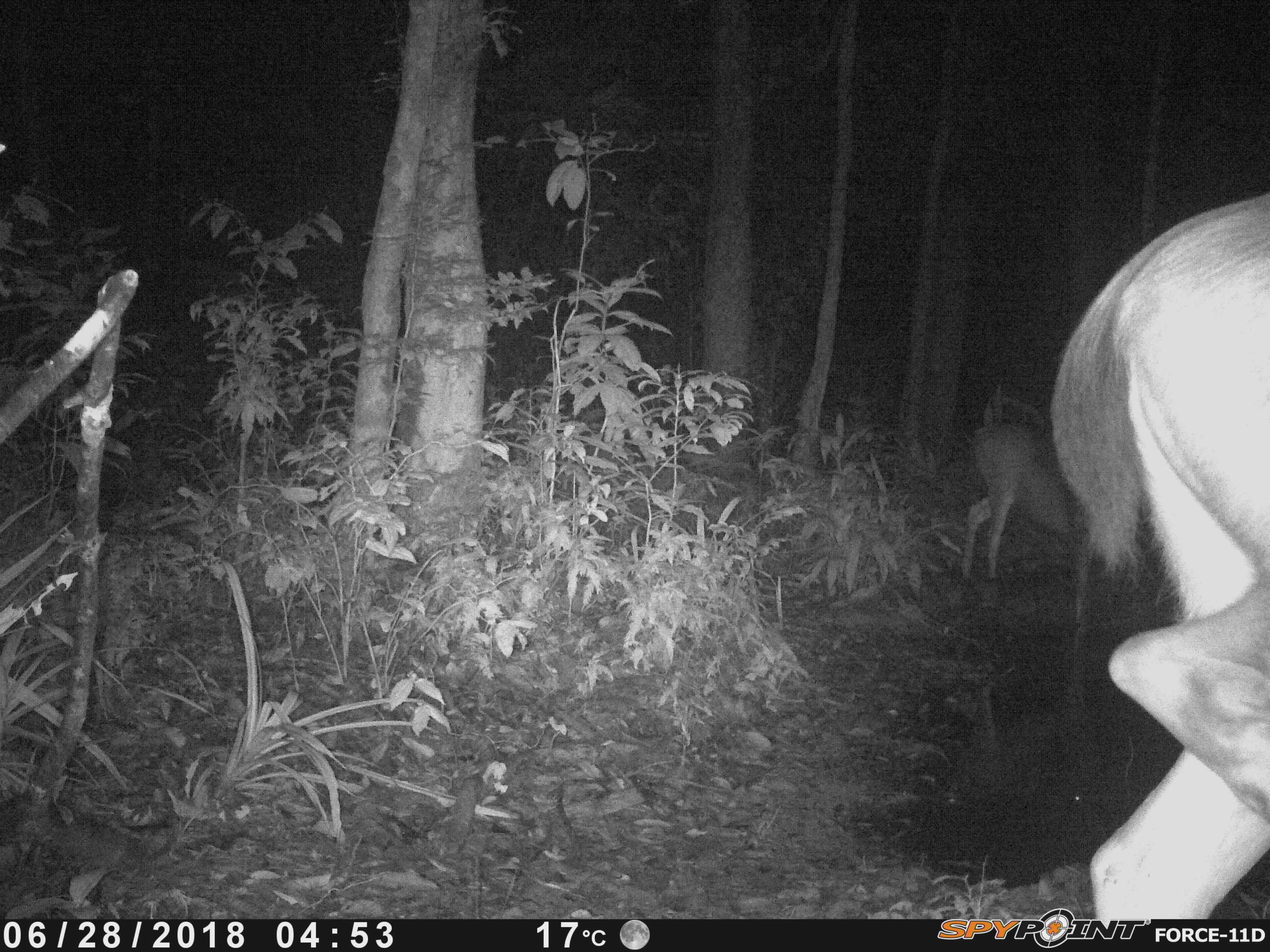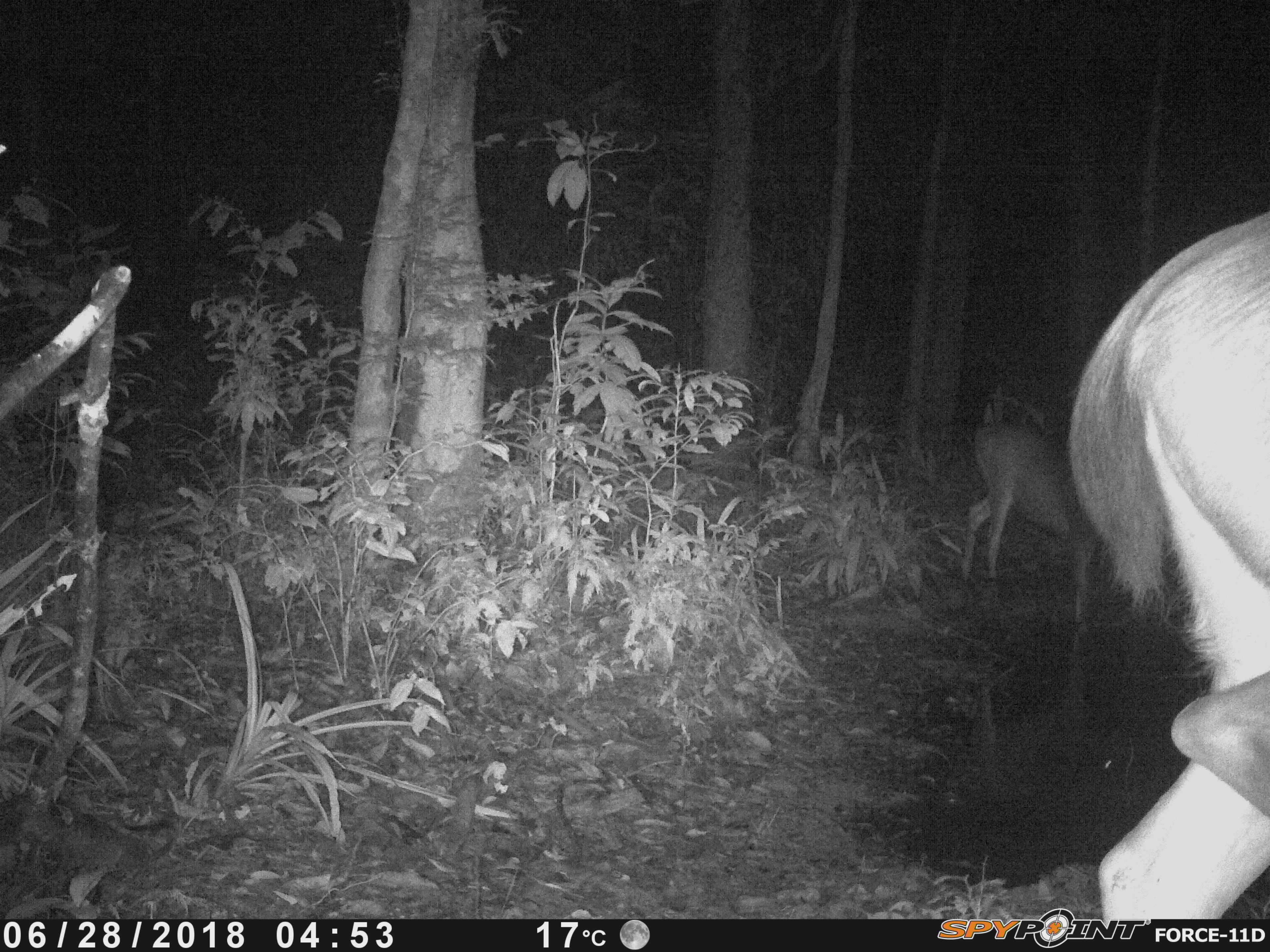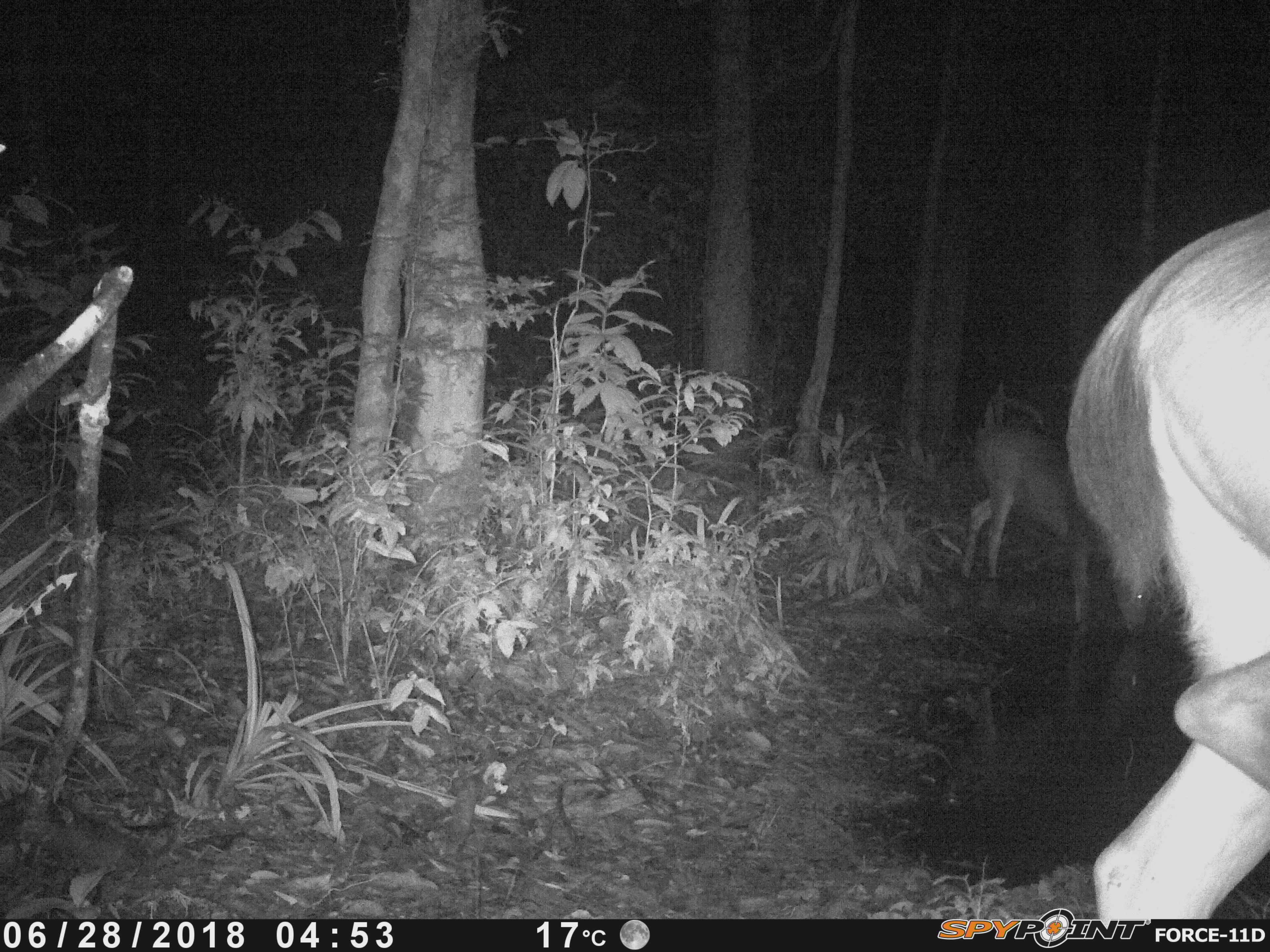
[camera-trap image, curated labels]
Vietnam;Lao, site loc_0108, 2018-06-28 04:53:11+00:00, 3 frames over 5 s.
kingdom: Animalia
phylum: Chordata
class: Mammalia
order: Artiodactyla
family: Cervidae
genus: Rusa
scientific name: Rusa unicolor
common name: sambar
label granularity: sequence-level